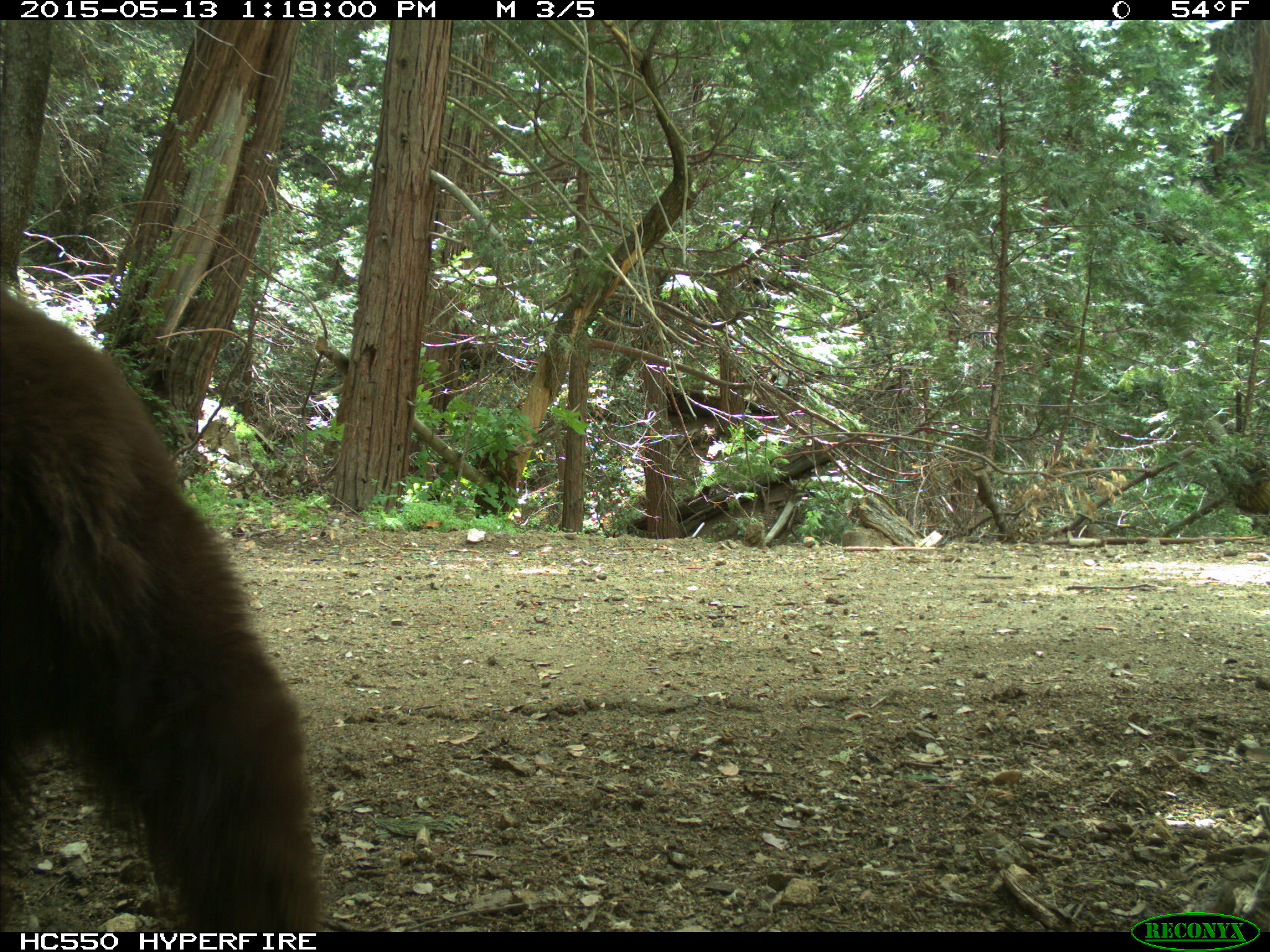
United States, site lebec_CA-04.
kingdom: Animalia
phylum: Chordata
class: Mammalia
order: Carnivora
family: Ursidae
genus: Ursus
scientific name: Ursus americanus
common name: american black bear